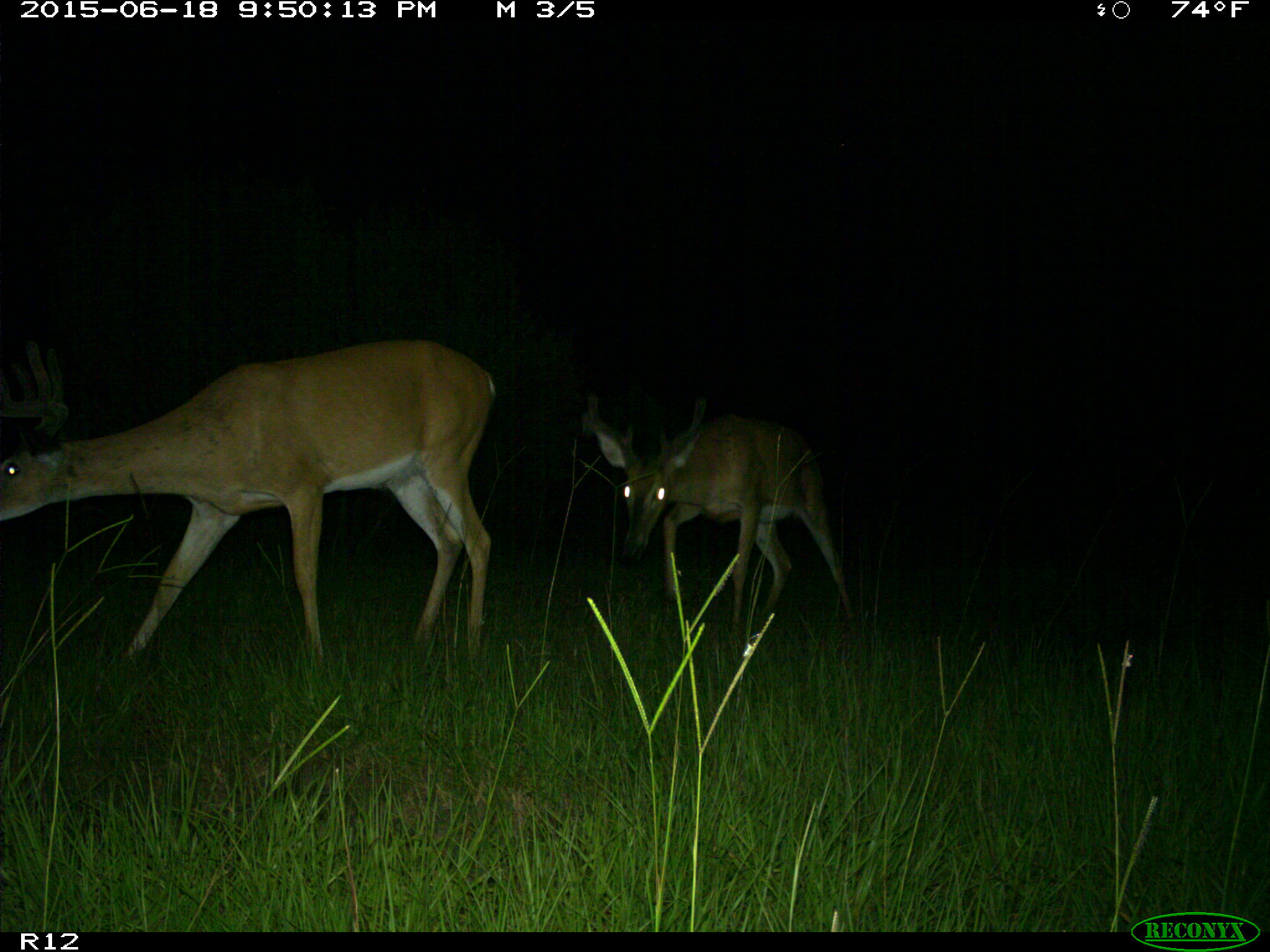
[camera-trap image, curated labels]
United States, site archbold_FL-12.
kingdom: Animalia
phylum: Chordata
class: Mammalia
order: Artiodactyla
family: Cervidae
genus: Odocoileus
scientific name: Odocoileus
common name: deer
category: unidentified deer